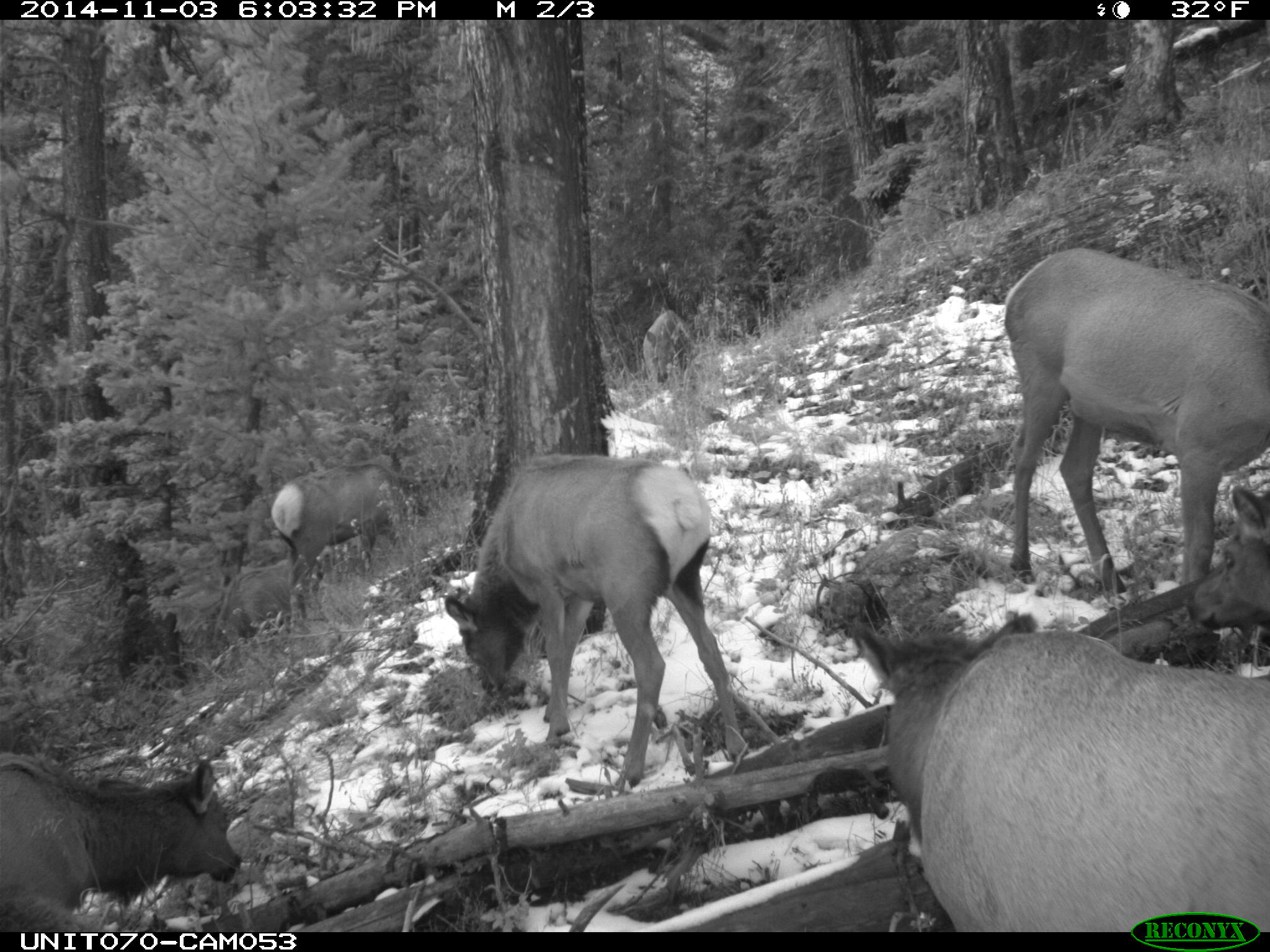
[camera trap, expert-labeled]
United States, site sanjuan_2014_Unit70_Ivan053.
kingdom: Animalia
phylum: Chordata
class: Mammalia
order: Artiodactyla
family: Cervidae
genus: Cervus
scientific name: Cervus elaphus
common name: red deer